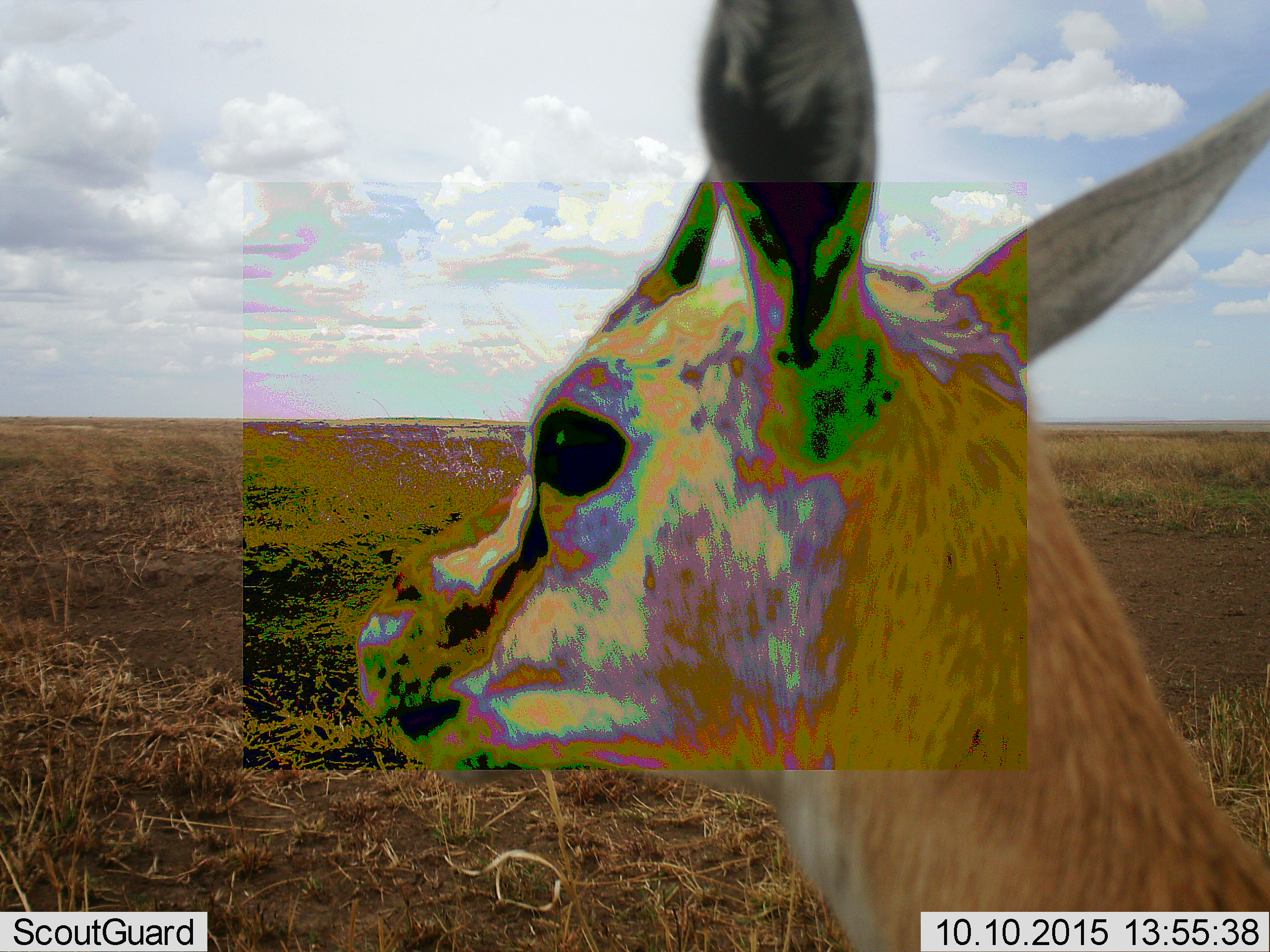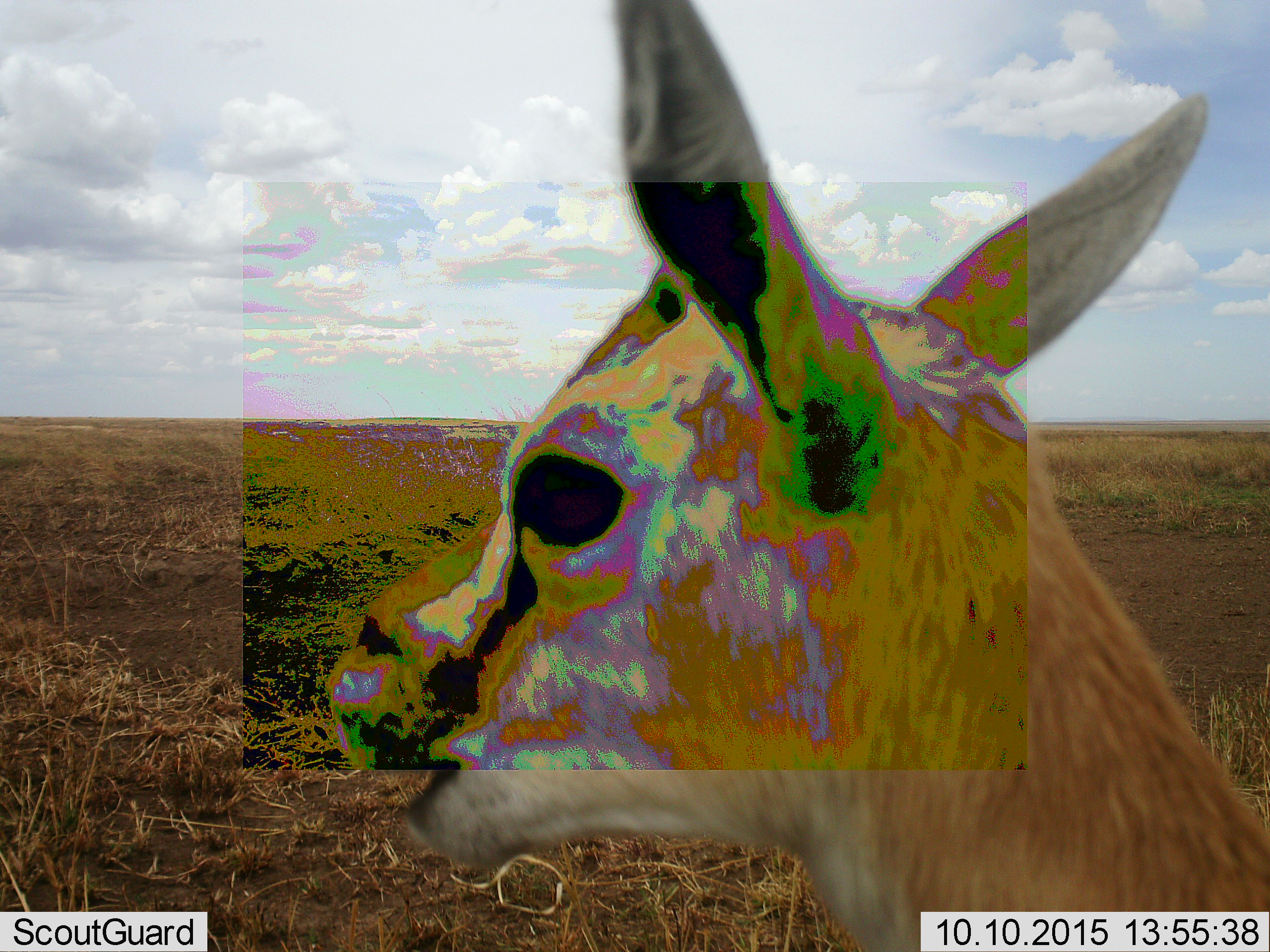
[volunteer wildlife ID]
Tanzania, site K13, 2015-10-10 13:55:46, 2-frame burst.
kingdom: Animalia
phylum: Chordata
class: Mammalia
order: Artiodactyla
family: Bovidae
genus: Eudorcas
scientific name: Eudorcas thomsonii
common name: thomson's gazelle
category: gazellethomsons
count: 1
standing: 75%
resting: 0%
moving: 25%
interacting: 0%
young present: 0%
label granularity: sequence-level